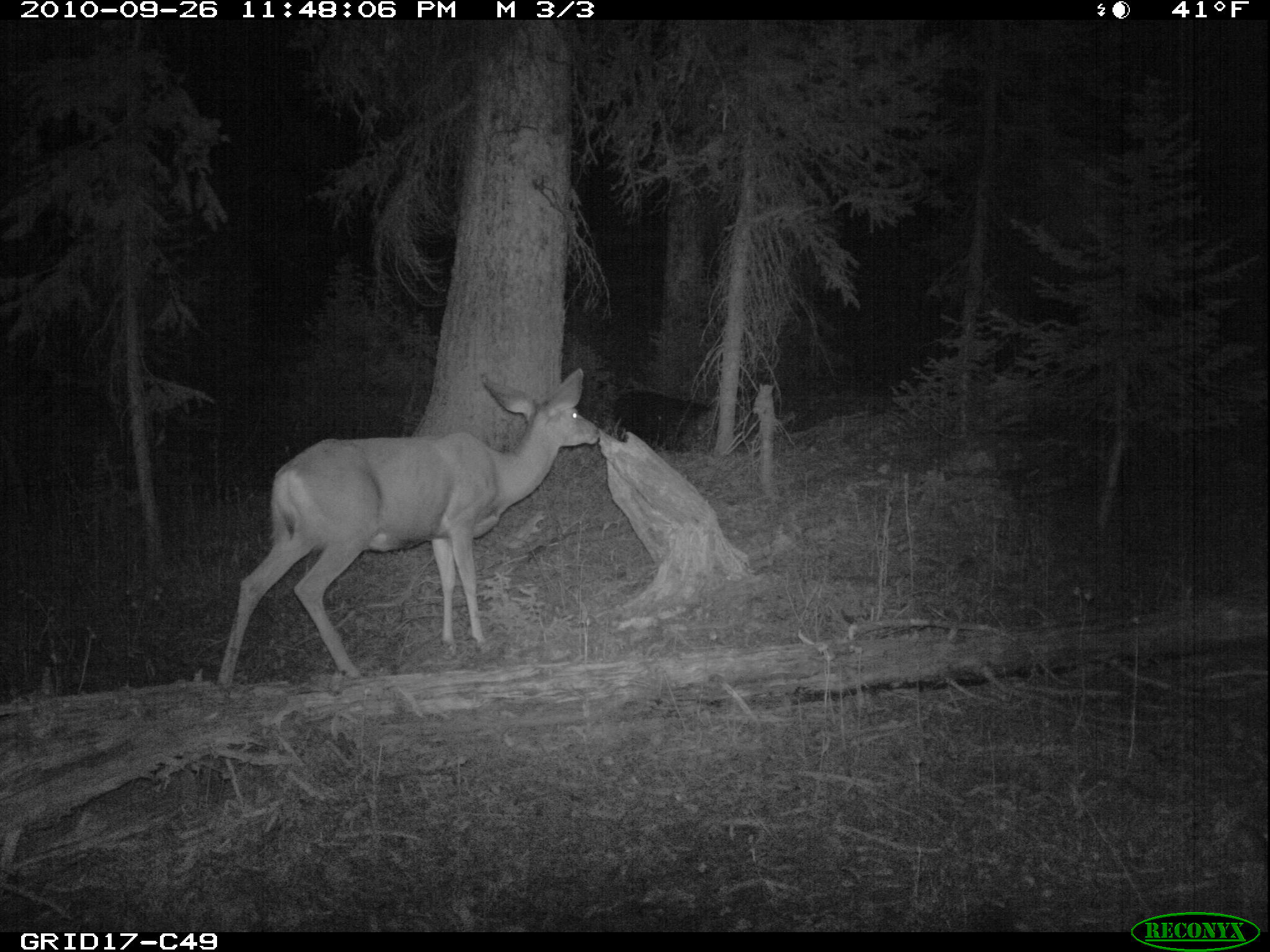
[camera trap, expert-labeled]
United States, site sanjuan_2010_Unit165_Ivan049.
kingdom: Animalia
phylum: Chordata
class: Mammalia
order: Artiodactyla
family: Cervidae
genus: Odocoileus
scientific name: Odocoileus hemionus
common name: mule deer